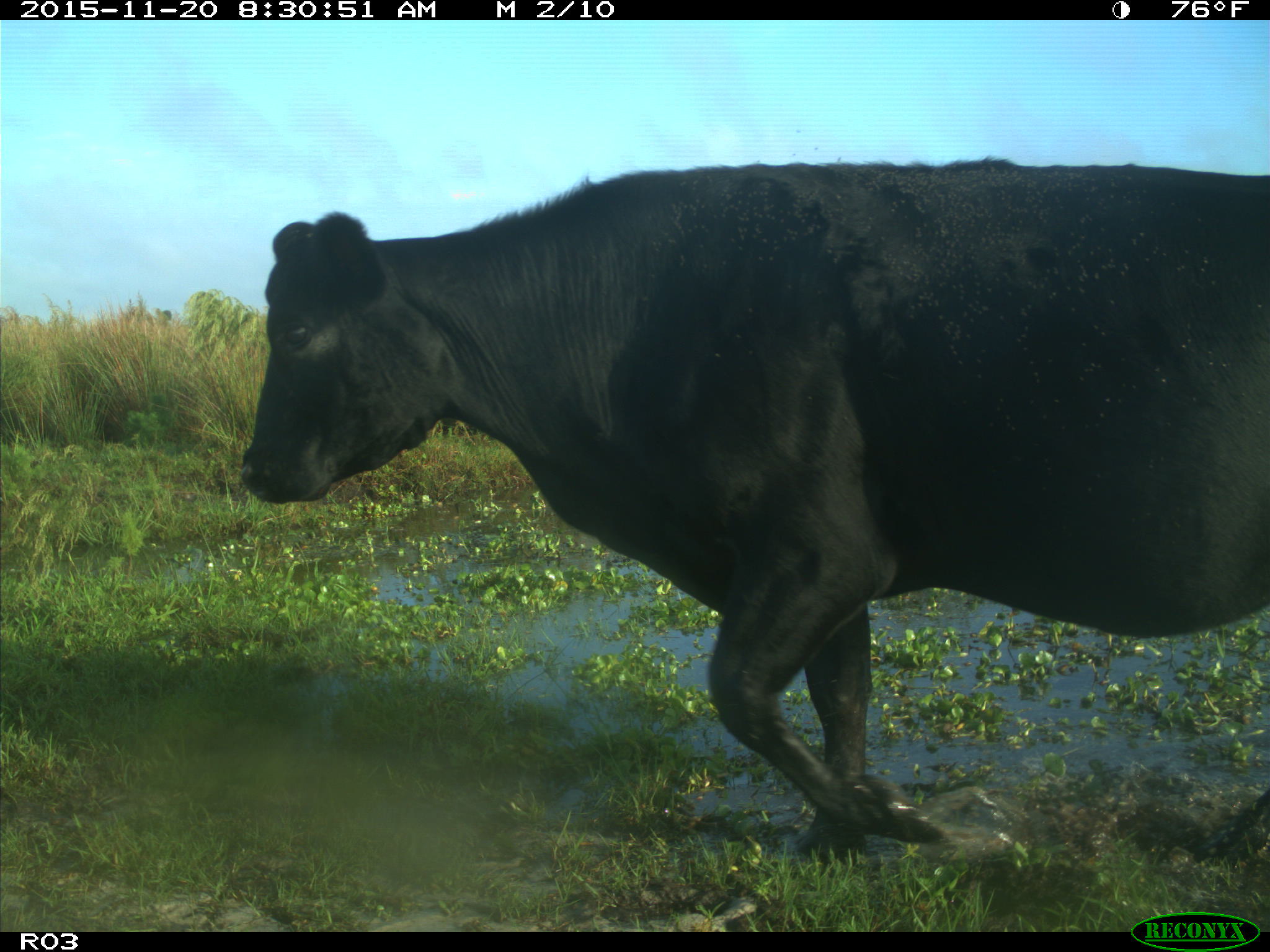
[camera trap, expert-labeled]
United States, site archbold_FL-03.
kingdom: Animalia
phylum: Chordata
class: Mammalia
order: Artiodactyla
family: Bovidae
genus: Bos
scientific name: Bos taurus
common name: domestic cow